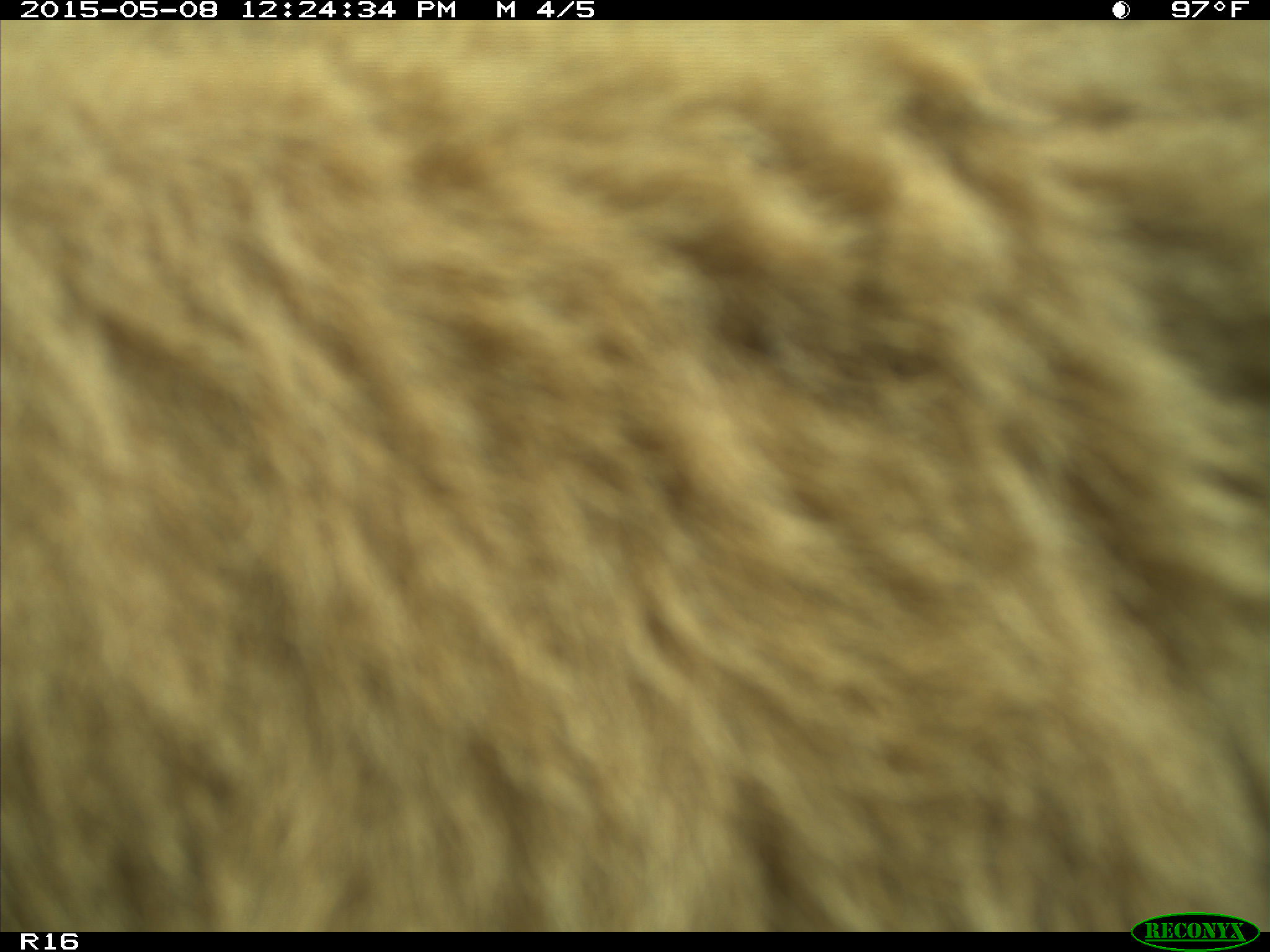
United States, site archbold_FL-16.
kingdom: Animalia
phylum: Chordata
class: Mammalia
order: Artiodactyla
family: Bovidae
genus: Bos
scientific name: Bos taurus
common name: domestic cow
Bos taurus (domestic cow).